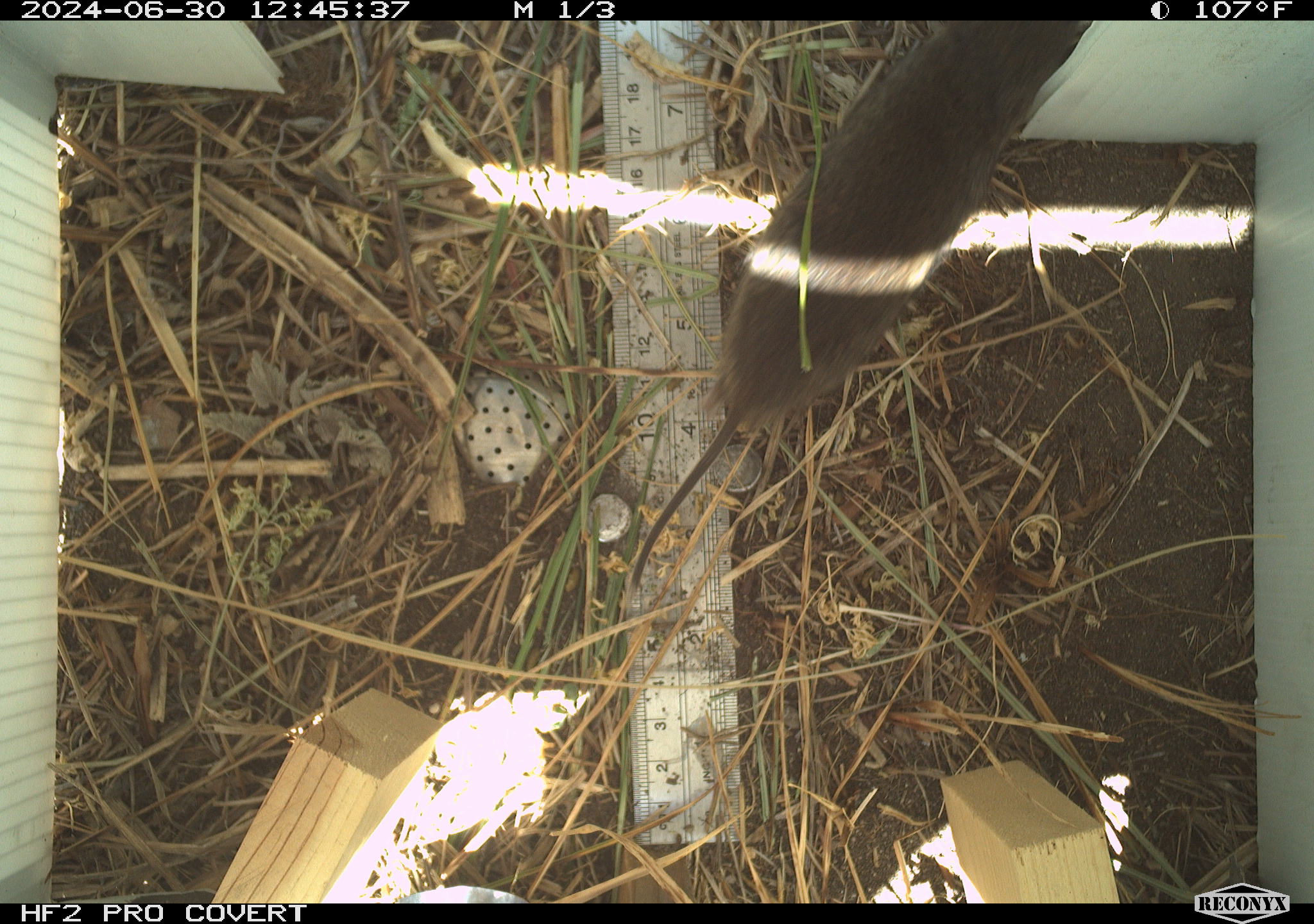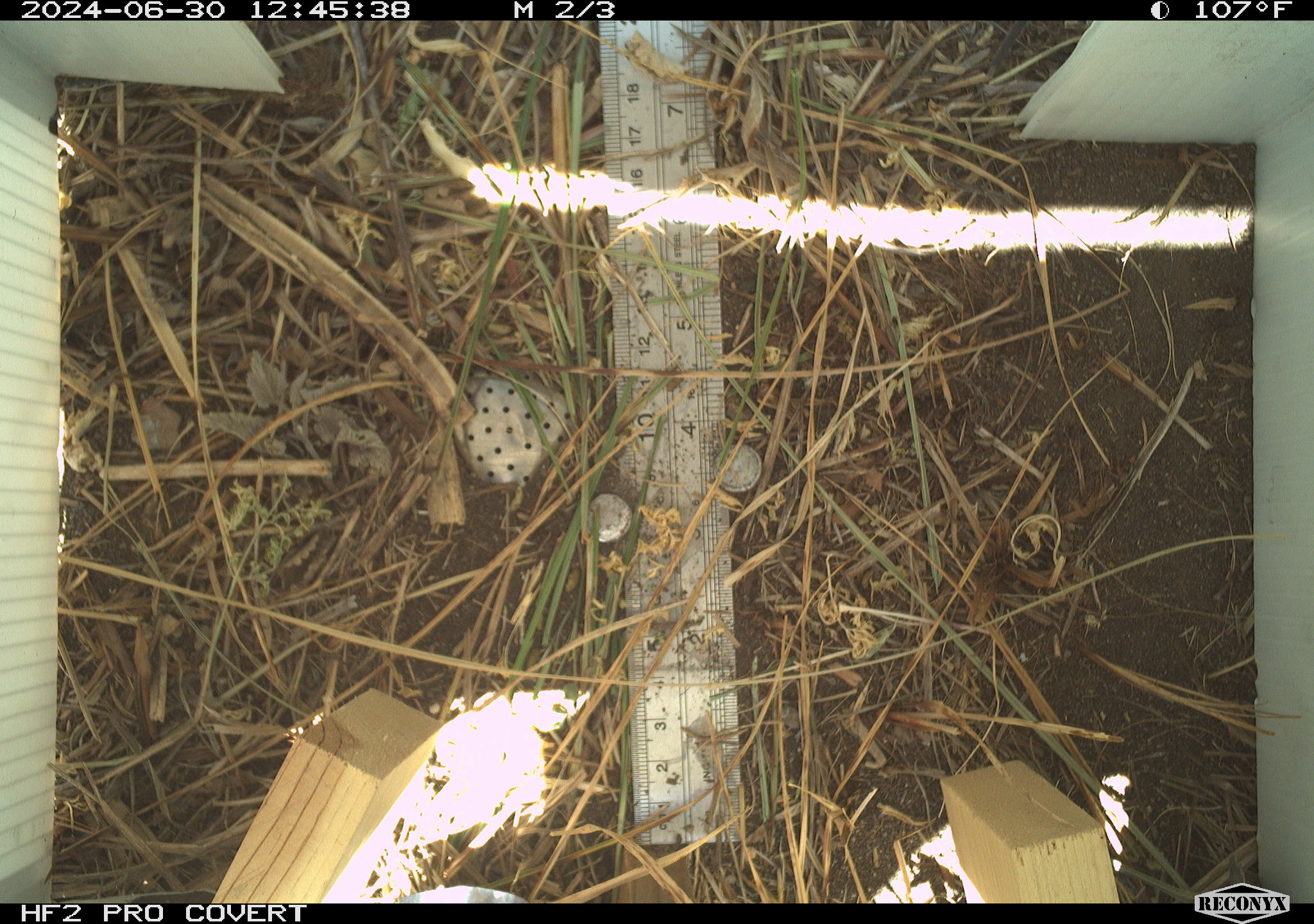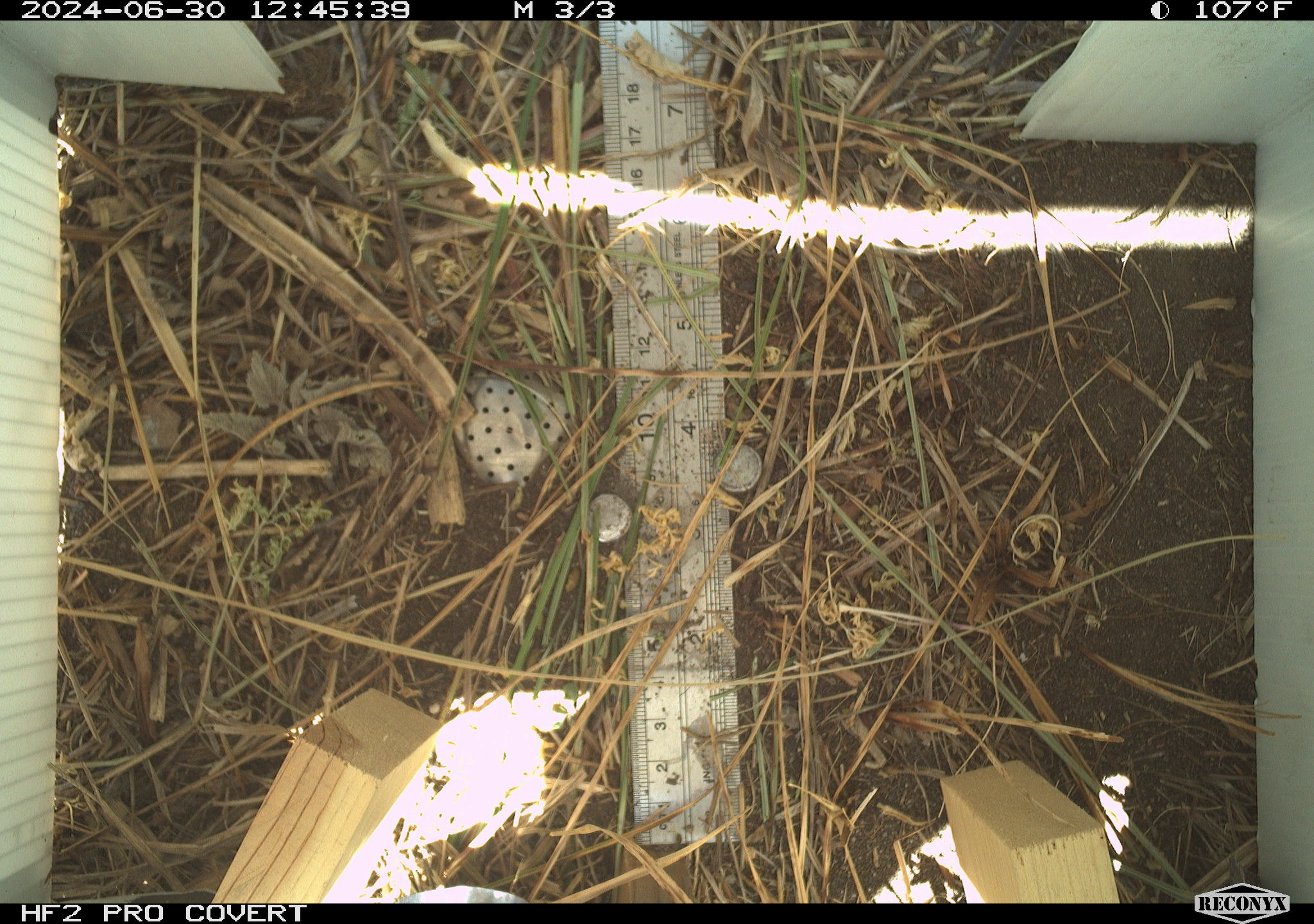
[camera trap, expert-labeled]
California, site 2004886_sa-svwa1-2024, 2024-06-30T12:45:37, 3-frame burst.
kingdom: Animalia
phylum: Chordata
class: Mammalia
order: Rodentia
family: Cricetidae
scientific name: Arvicolinae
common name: voles, lemmings, and muskrats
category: arvicolinae subfamily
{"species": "arvicolinae subfamily (voles, lemmings, and muskrats) (Arvicolinae)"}